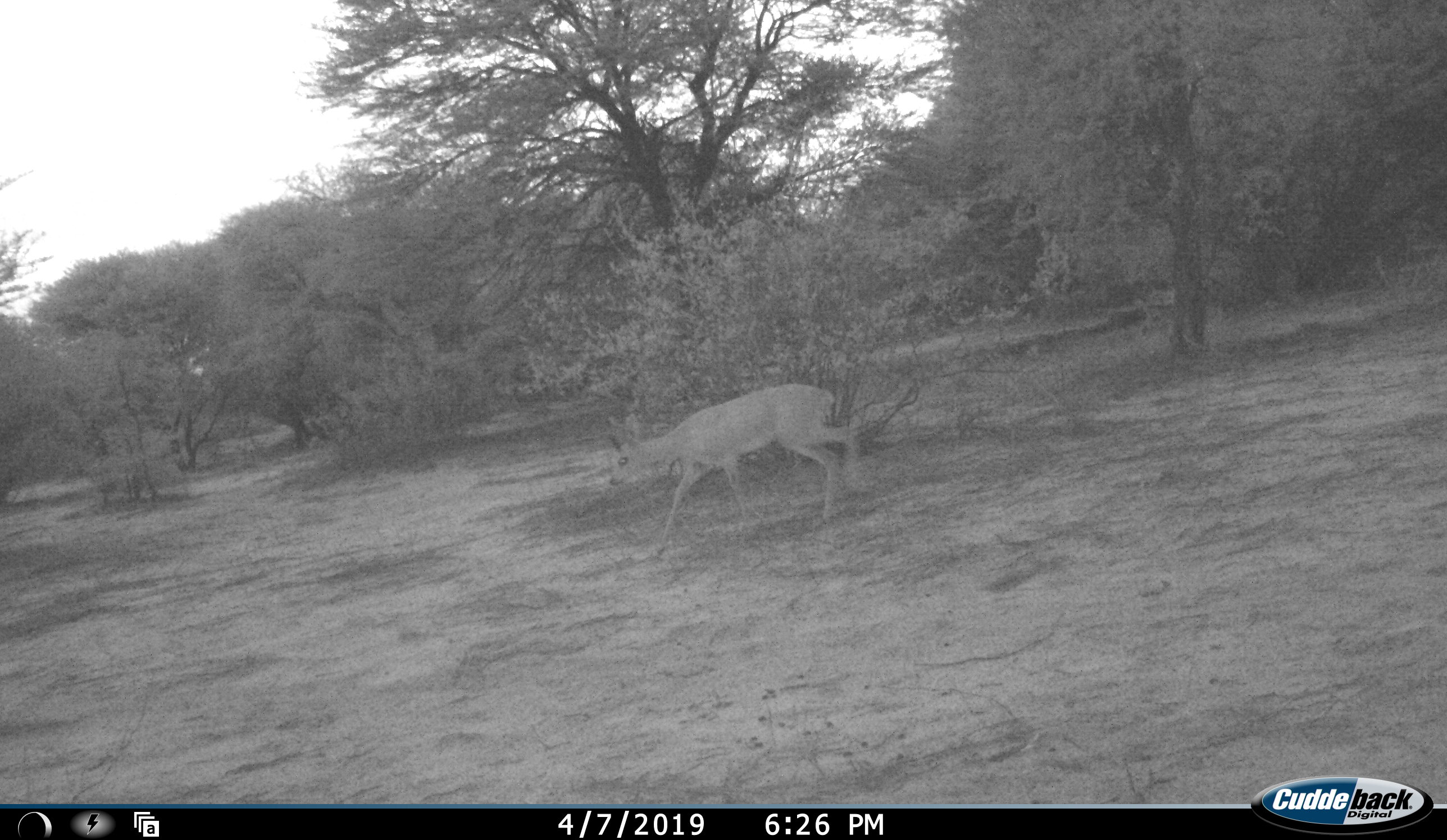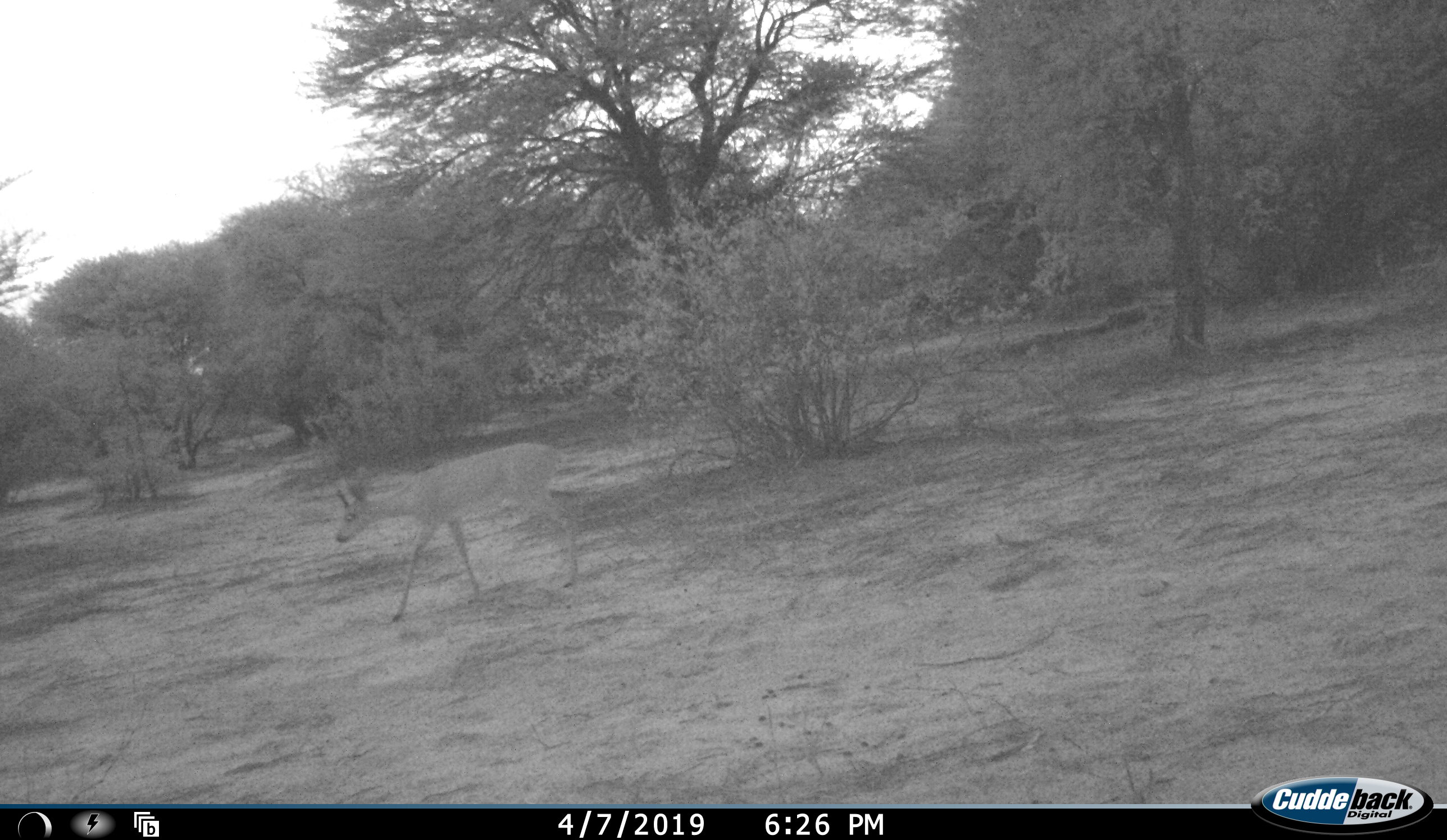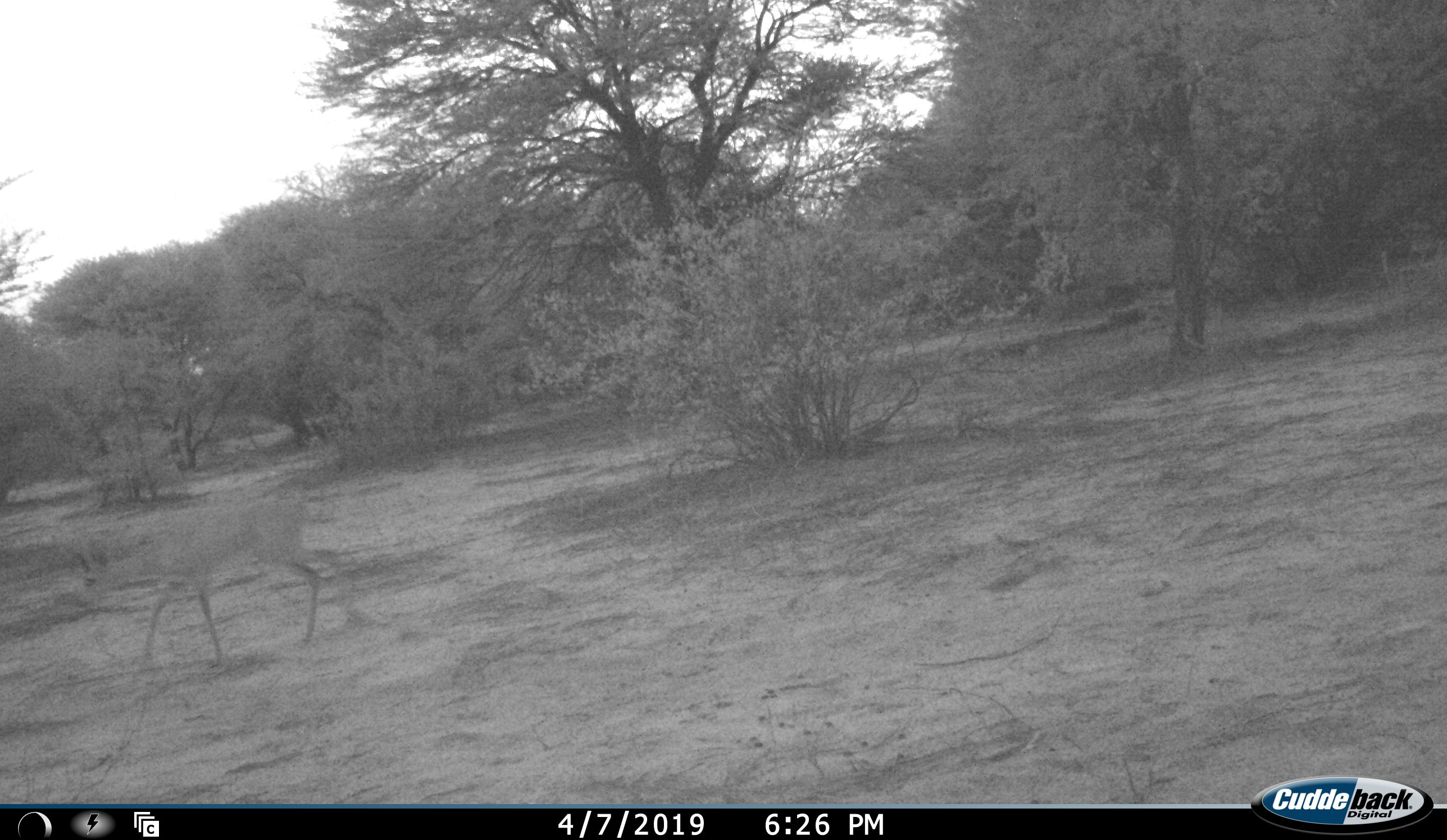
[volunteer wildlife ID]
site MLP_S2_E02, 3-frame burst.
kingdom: Animalia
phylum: Chordata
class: Mammalia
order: Artiodactyla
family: Bovidae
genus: Sylvicapra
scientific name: Sylvicapra grimmia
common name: common duiker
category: duikercommongrey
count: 1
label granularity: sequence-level